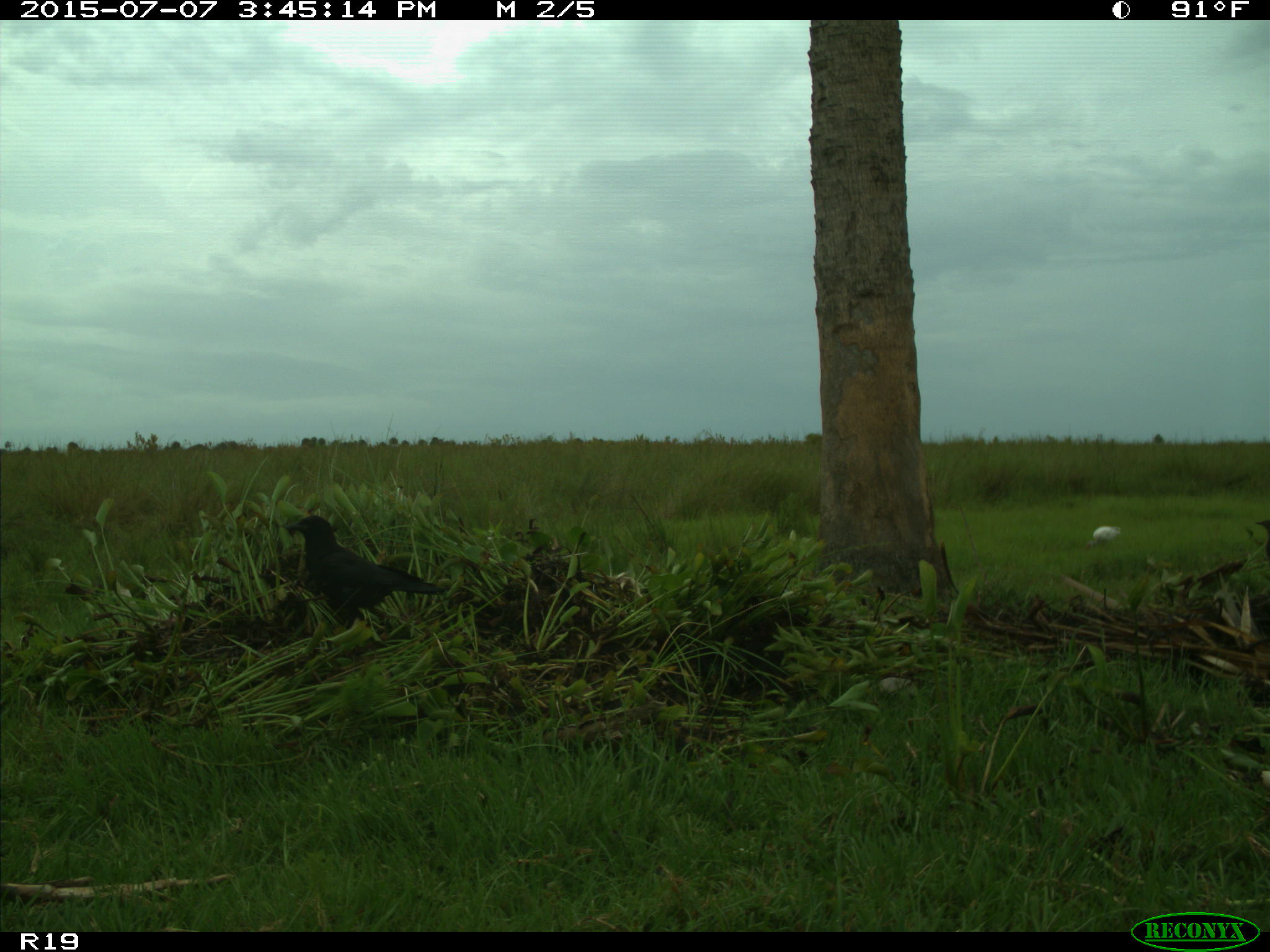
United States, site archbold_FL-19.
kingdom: Animalia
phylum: Chordata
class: Aves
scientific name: Aves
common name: birds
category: unidentified bird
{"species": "unidentified bird (birds) (Aves)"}